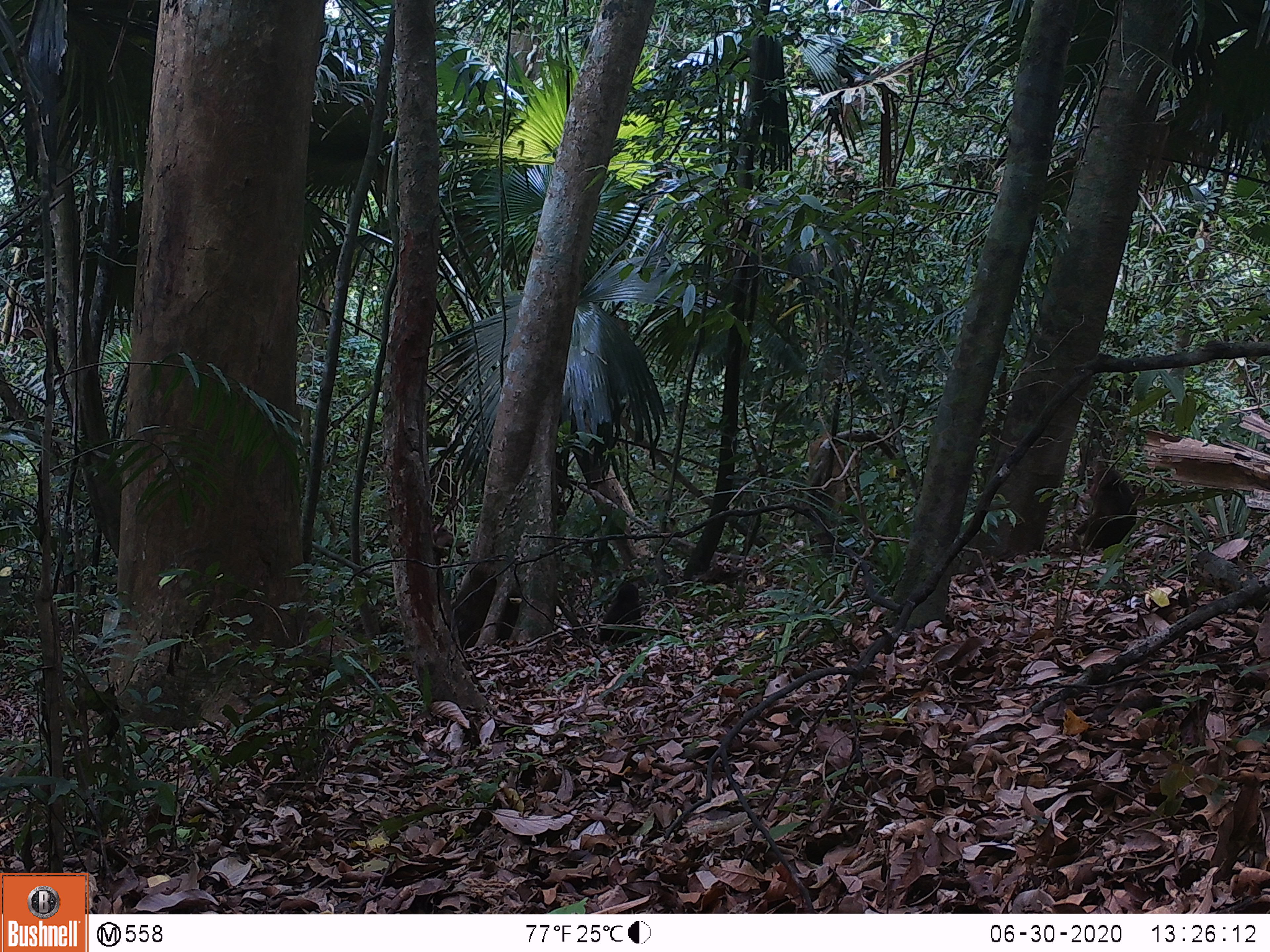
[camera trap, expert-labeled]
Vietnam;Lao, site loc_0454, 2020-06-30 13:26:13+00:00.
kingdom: Animalia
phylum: Chordata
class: Mammalia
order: Primates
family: Cercopithecidae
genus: Macaca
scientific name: Macaca arctoides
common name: stump-tailed macaque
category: stump tailed macaque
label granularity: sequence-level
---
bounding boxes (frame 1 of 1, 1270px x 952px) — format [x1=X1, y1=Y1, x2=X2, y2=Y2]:
stump tailed macaque: [x1=1069, y1=467, x2=1137, y2=550]; [x1=597, y1=580, x2=642, y2=645]